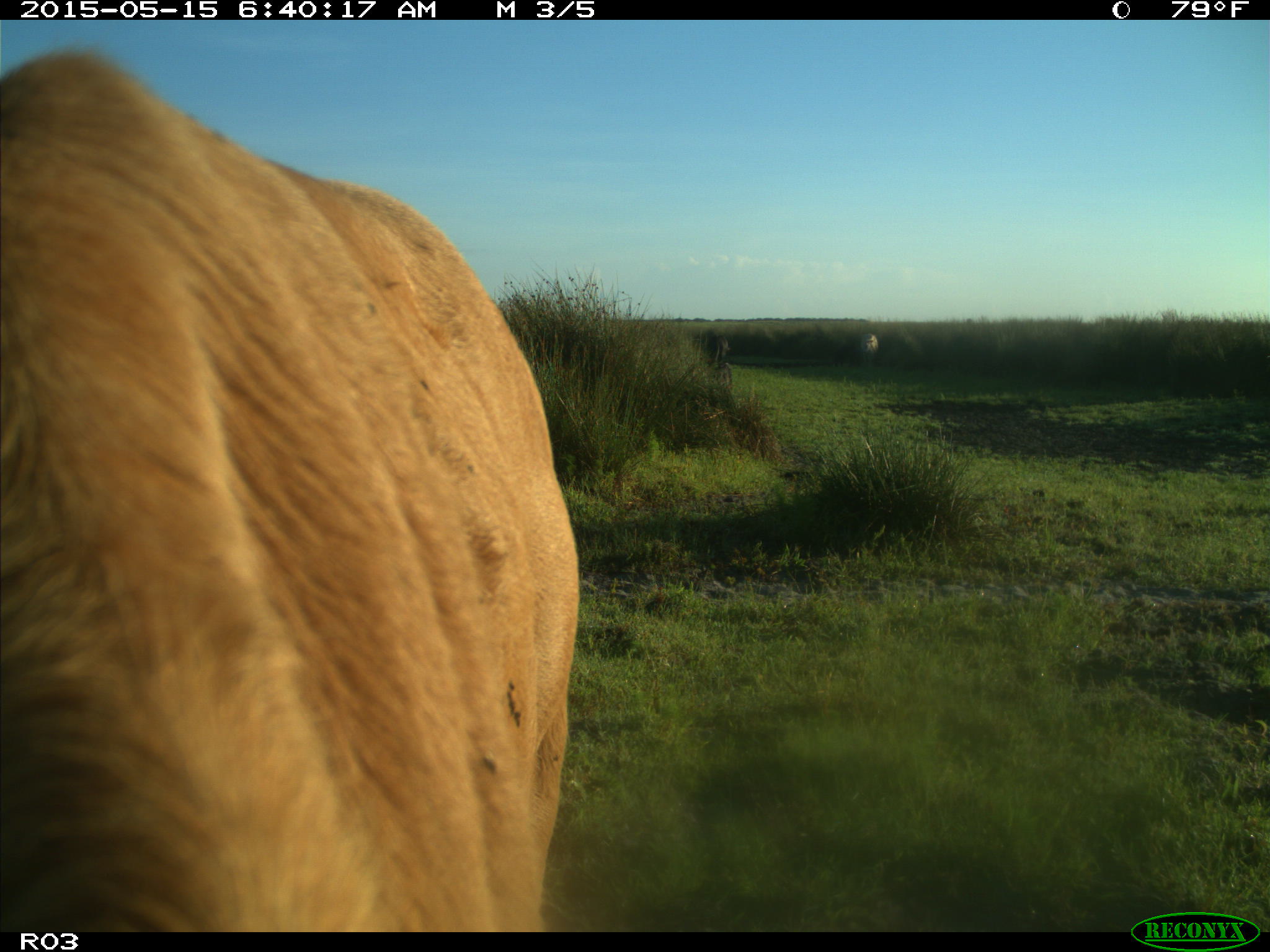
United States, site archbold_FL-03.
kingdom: Animalia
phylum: Chordata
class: Mammalia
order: Artiodactyla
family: Bovidae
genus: Bos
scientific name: Bos taurus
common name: domestic cow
Bos taurus (domestic cow).